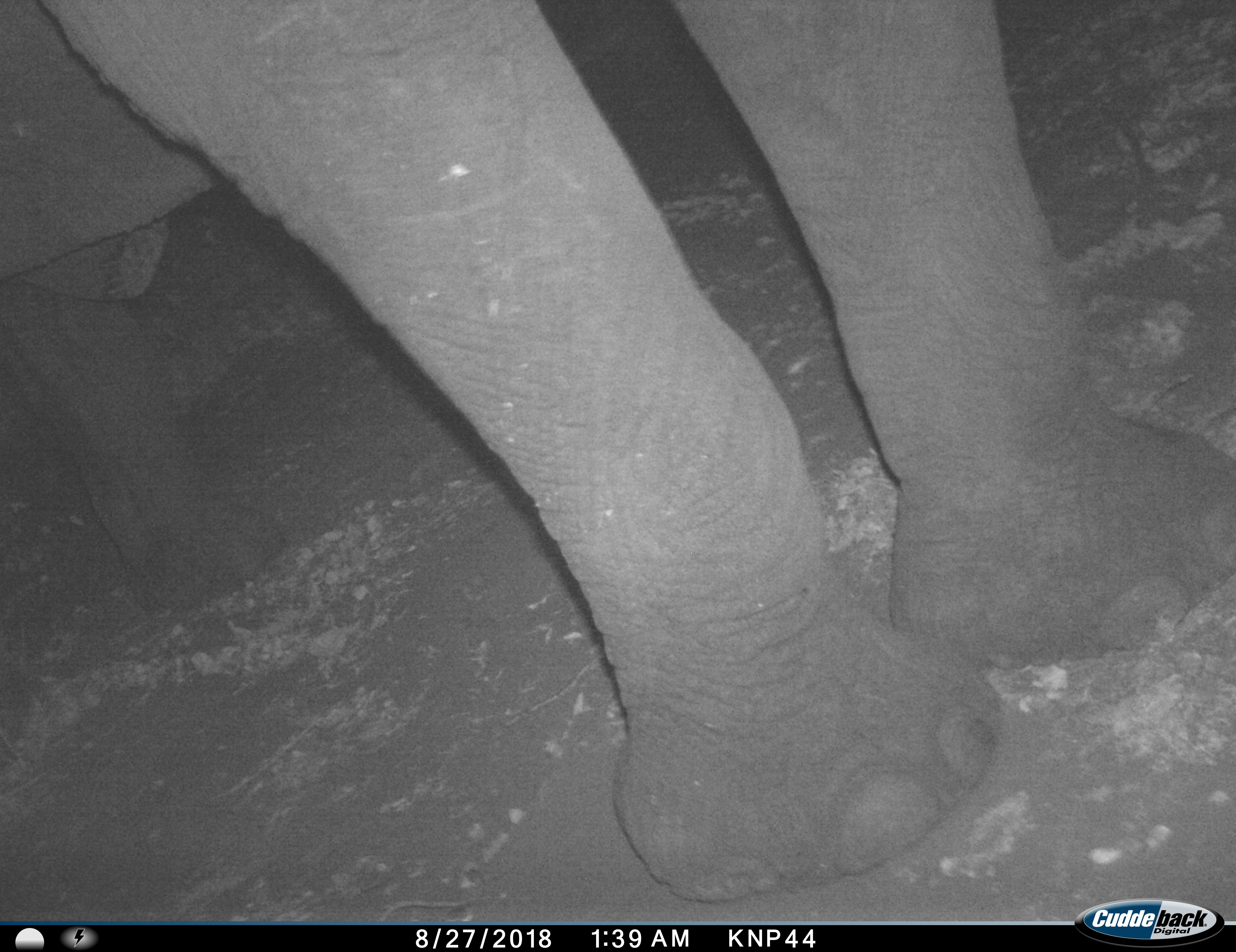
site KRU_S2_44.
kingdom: Animalia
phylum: Chordata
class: Mammalia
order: Proboscidea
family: Elephantidae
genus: Loxodonta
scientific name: Loxodonta africana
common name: african bush elephant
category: elephant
Elephant (african bush elephant) (Loxodonta africana), count 1. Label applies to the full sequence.